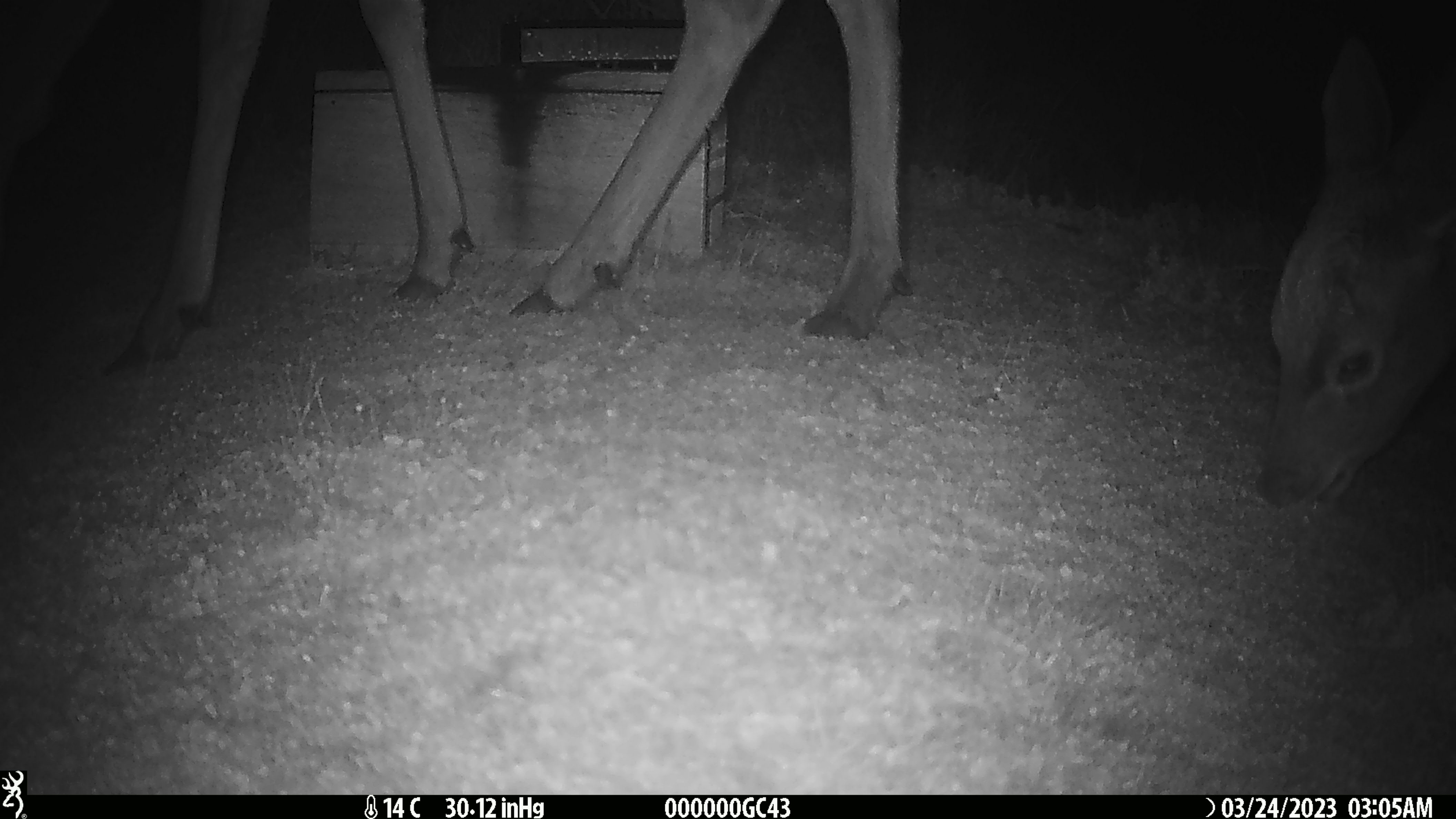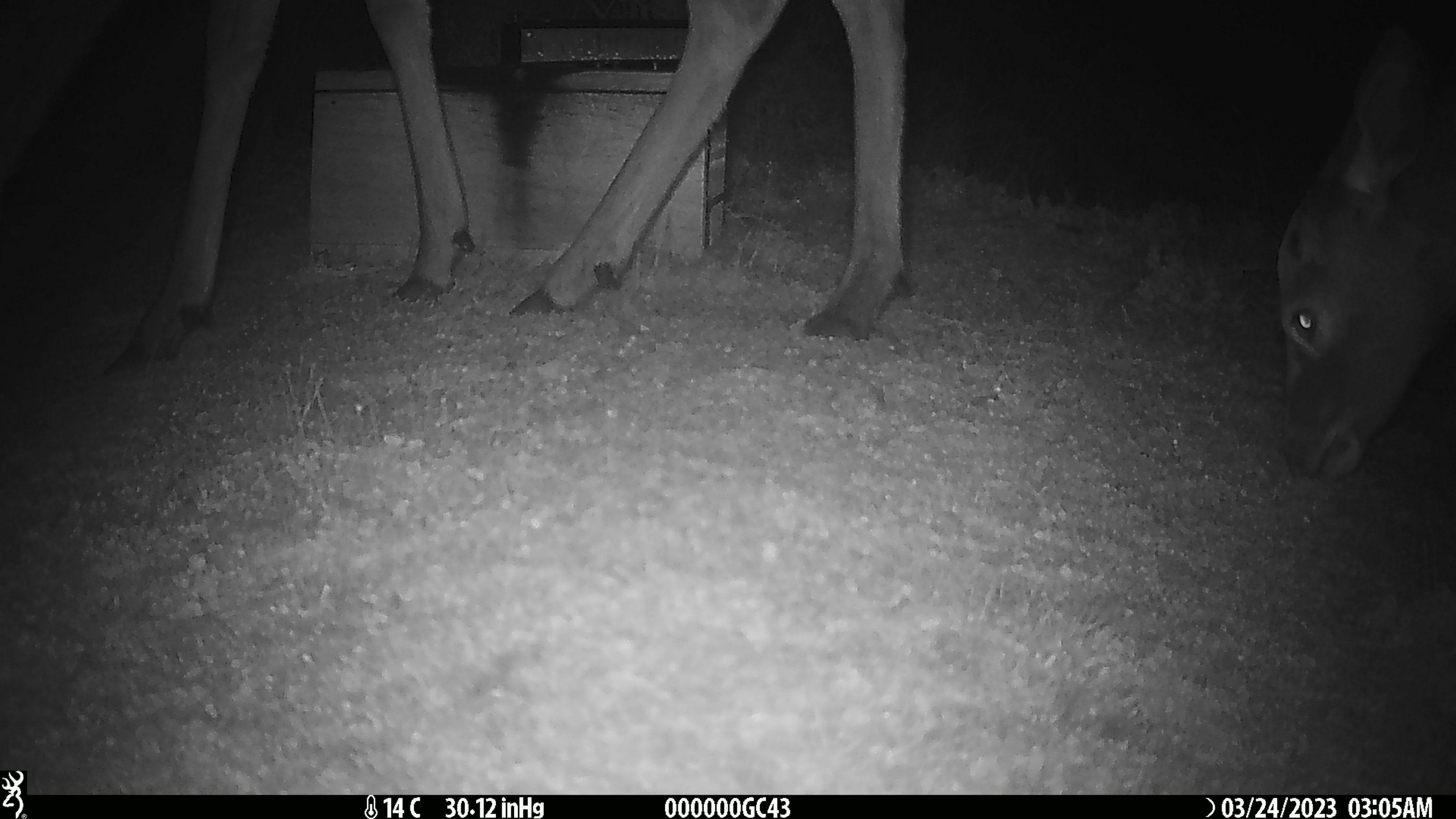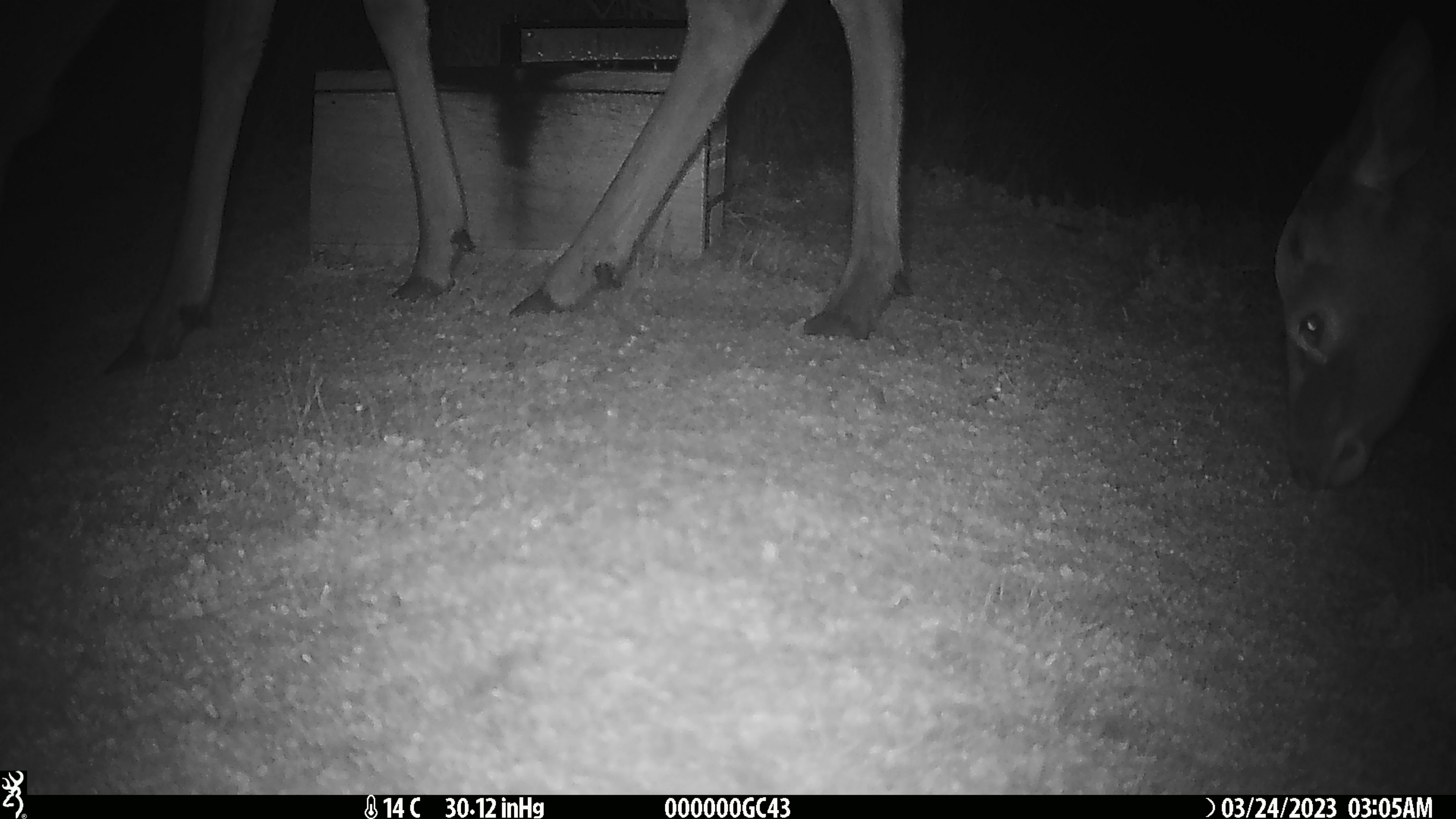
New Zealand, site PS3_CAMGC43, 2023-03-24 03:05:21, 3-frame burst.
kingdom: Animalia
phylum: Chordata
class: Mammalia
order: Artiodactyla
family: Cervidae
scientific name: Cervidae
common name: deer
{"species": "deer (Cervidae)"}